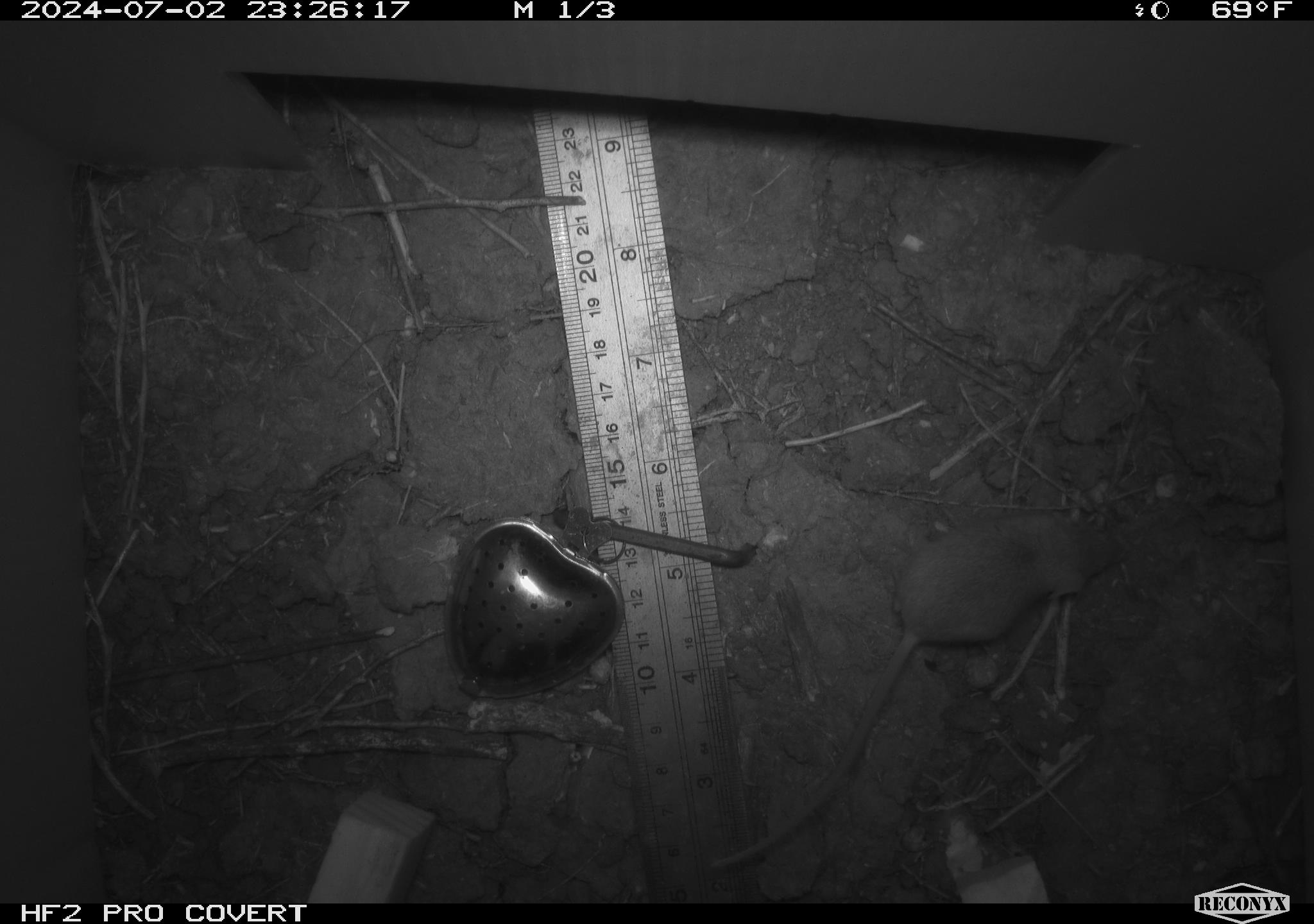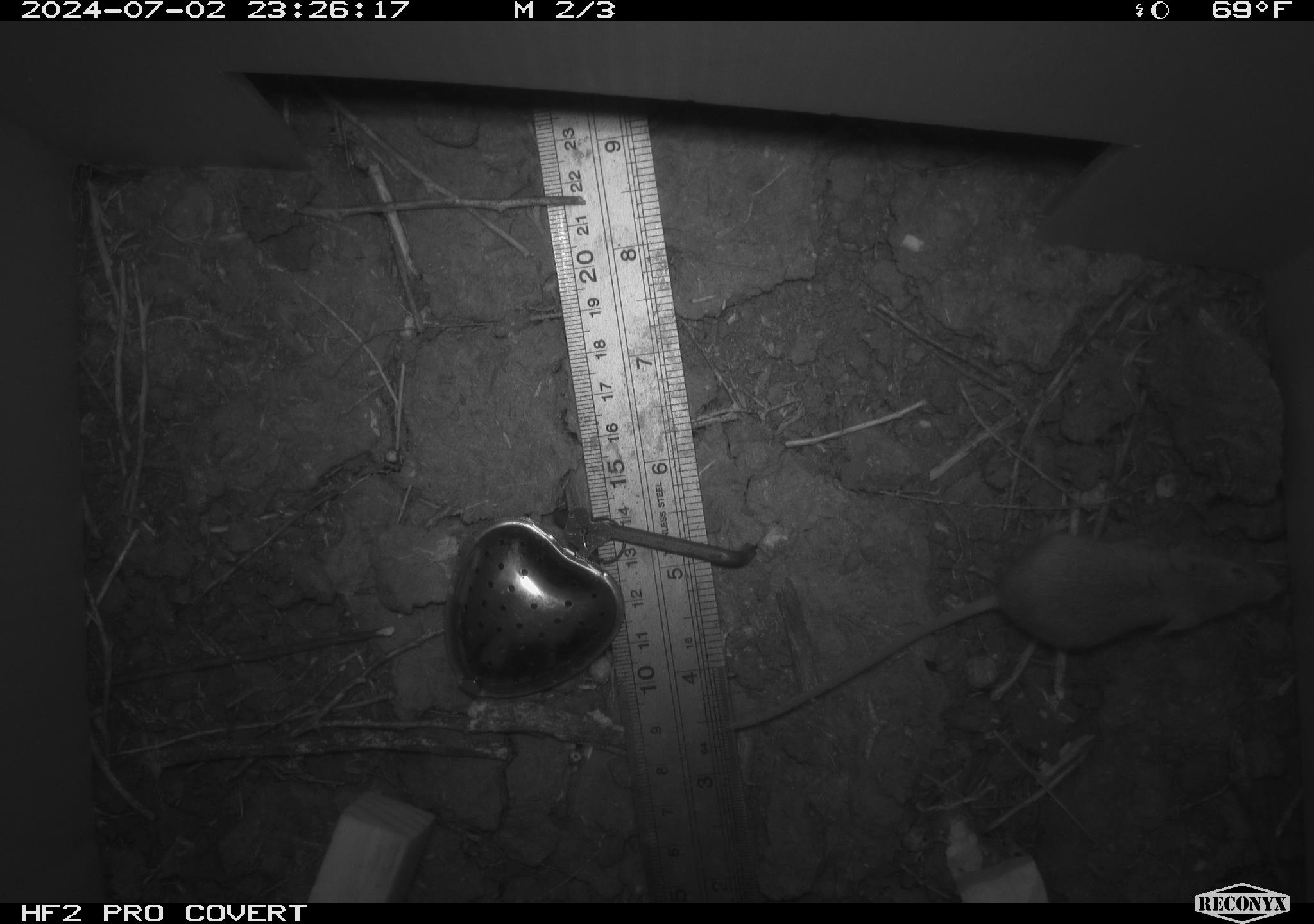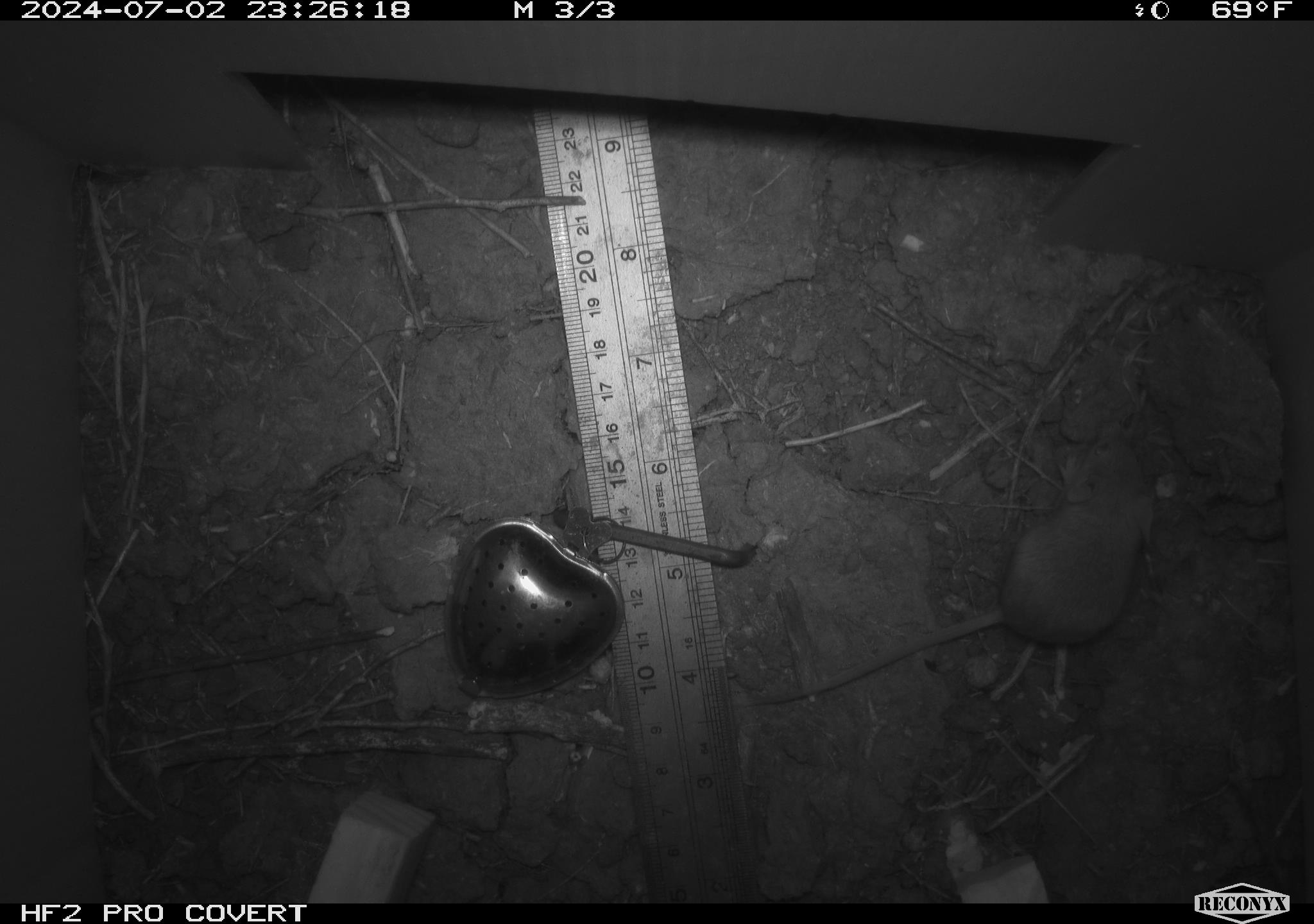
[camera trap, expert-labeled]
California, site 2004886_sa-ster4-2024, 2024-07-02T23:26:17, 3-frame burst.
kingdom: Animalia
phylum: Chordata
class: Mammalia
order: Rodentia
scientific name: Rodentia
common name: mouse species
Mouse species (Rodentia).